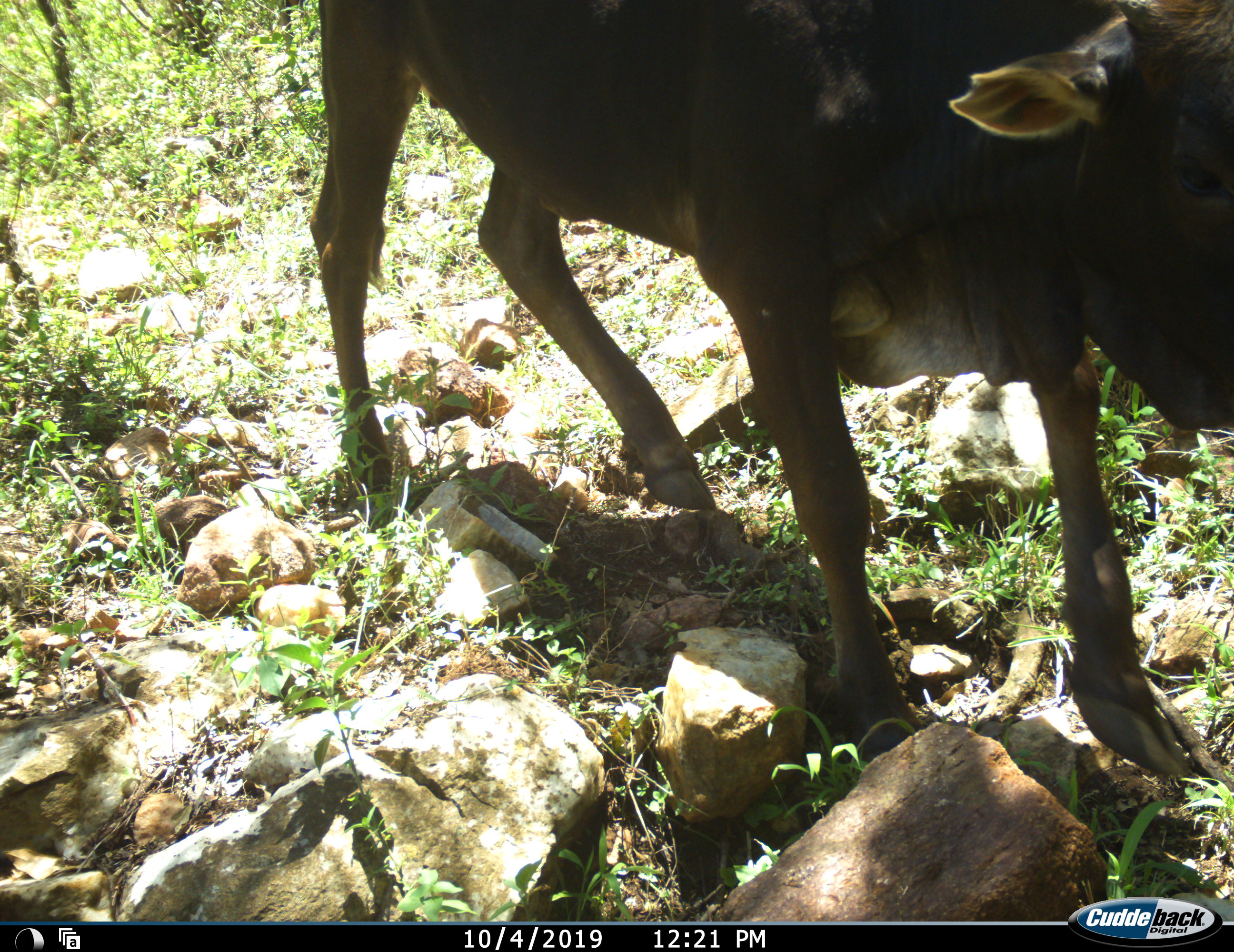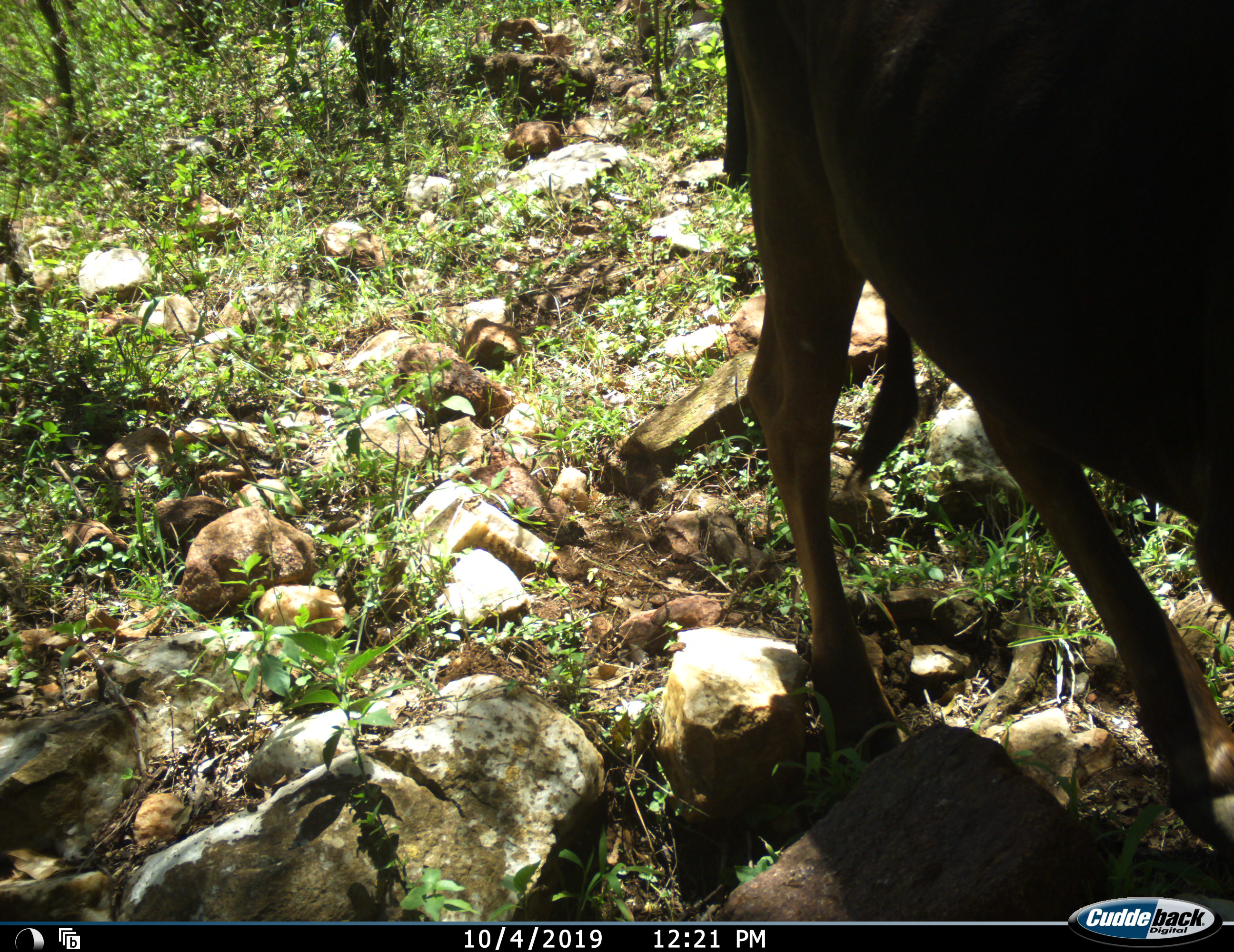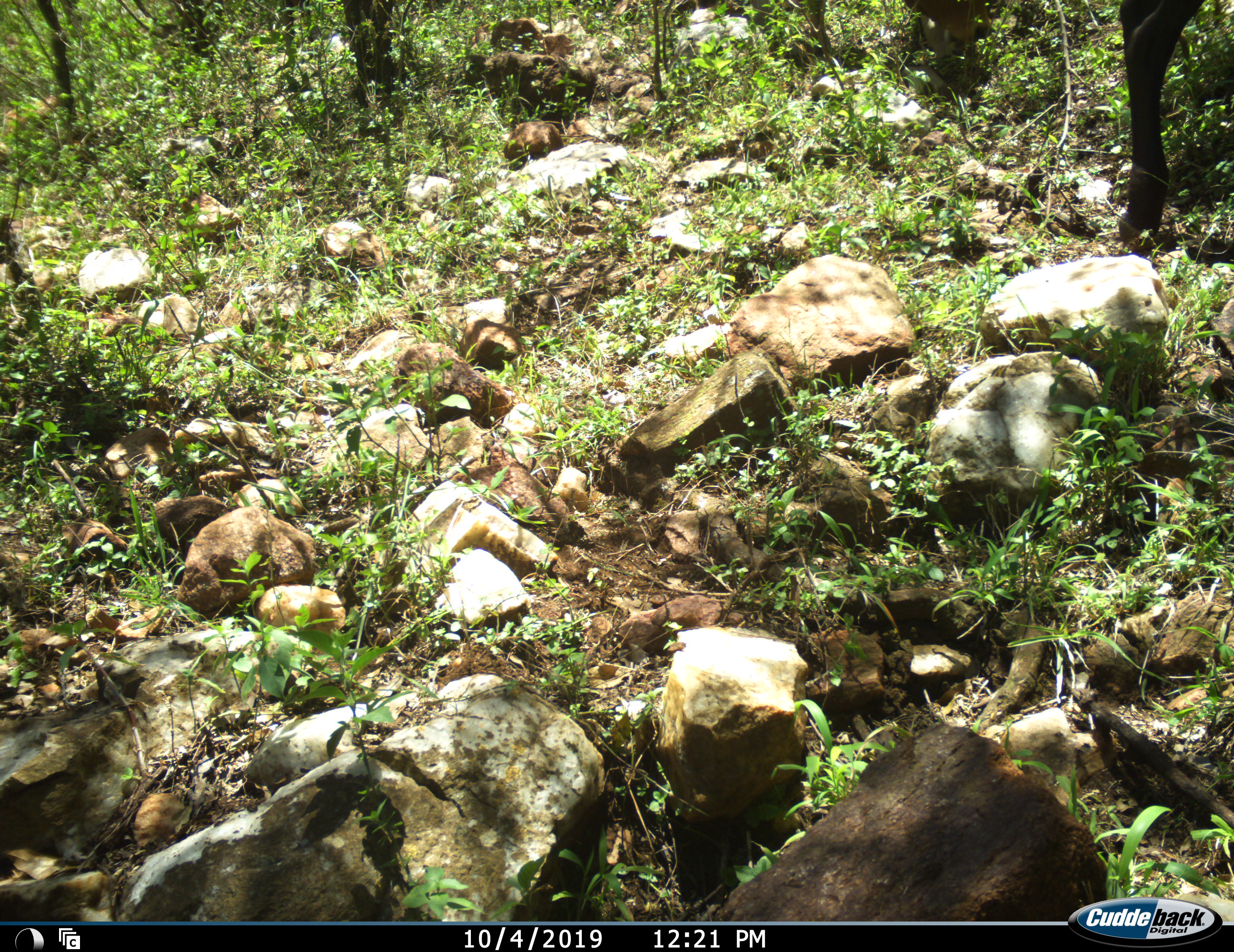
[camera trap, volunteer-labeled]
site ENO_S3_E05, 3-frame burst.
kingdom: Animalia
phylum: Chordata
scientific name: Vertebrata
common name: domestic animal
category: domesticanimal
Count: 1.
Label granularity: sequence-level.